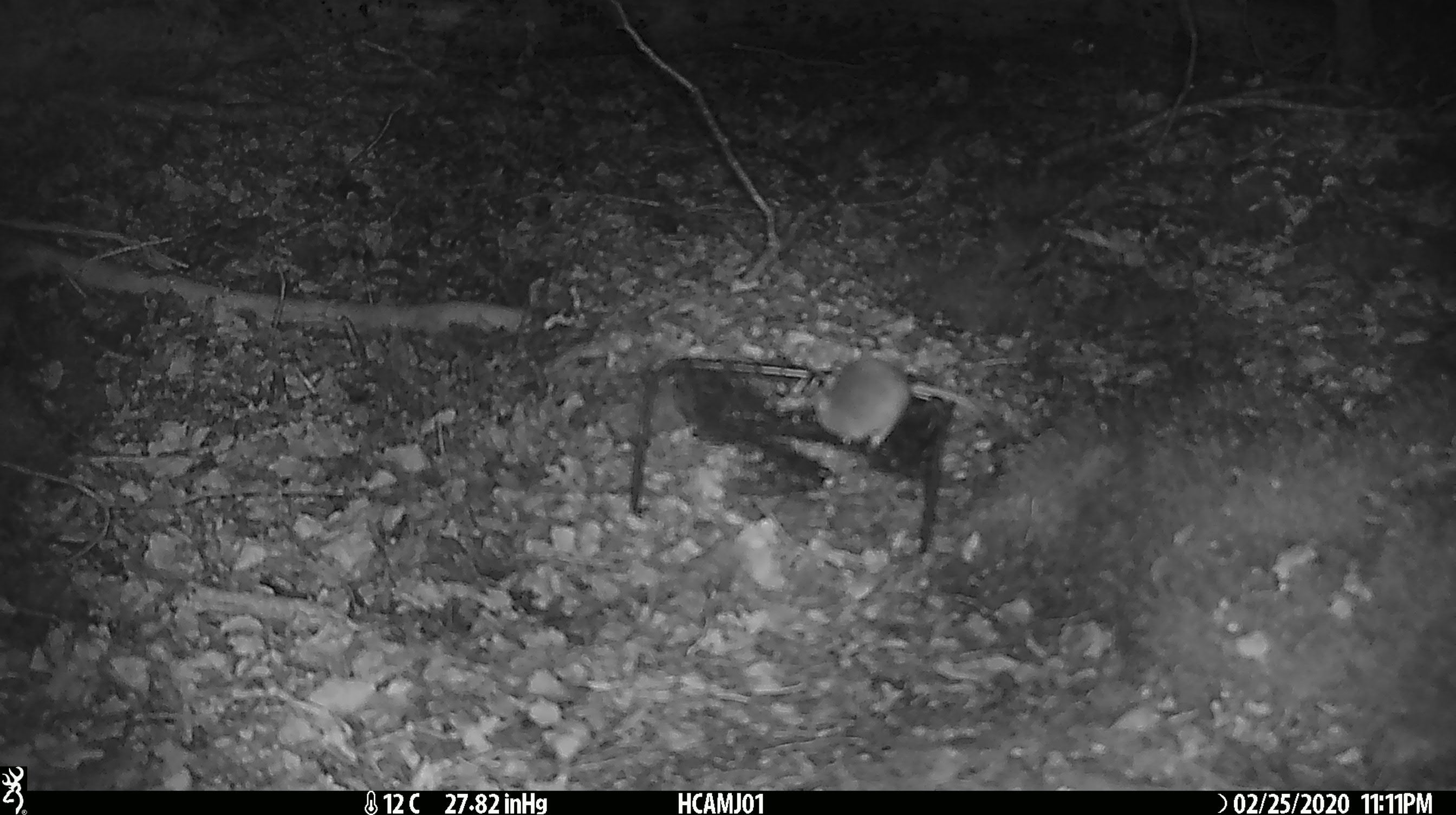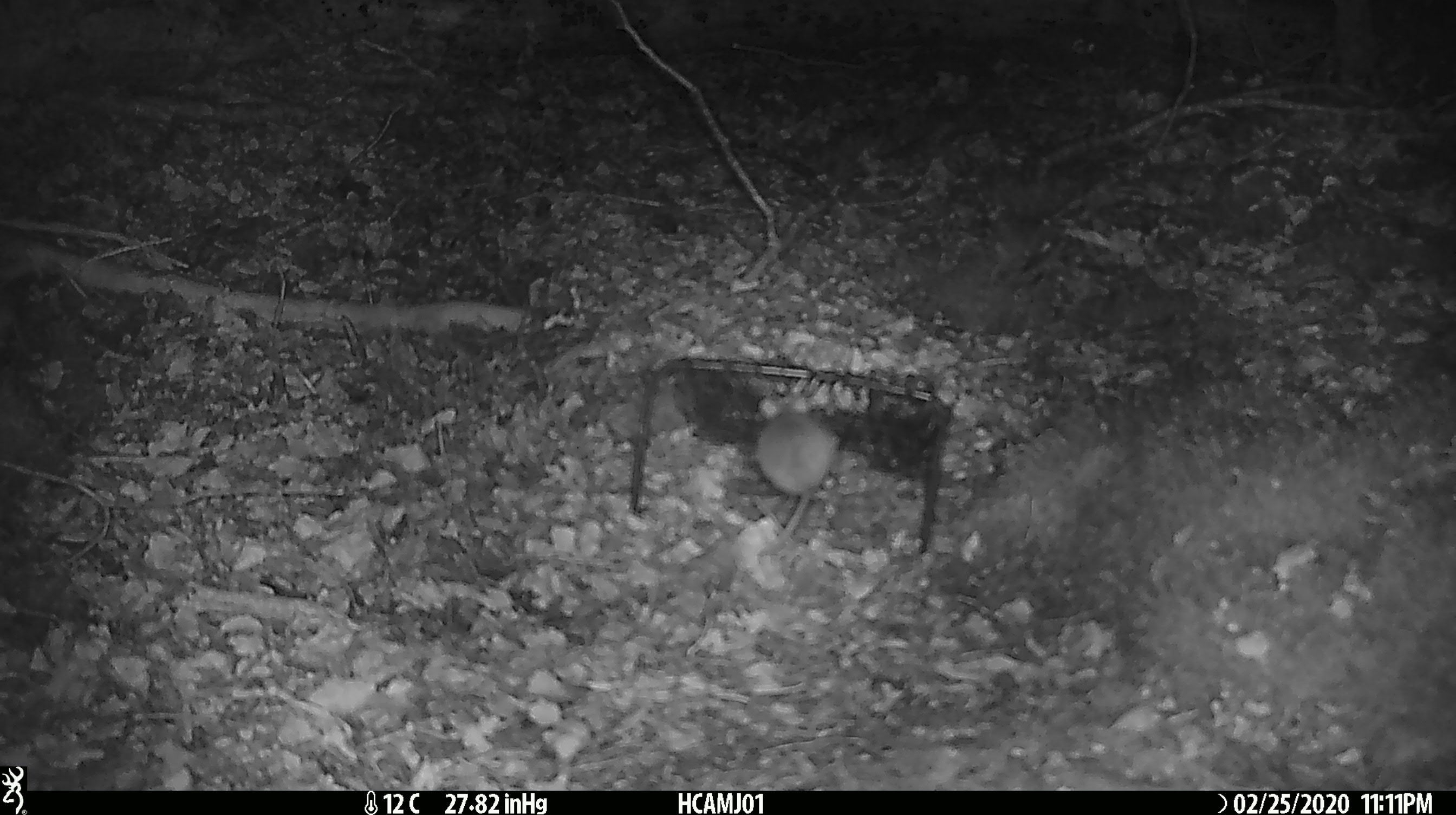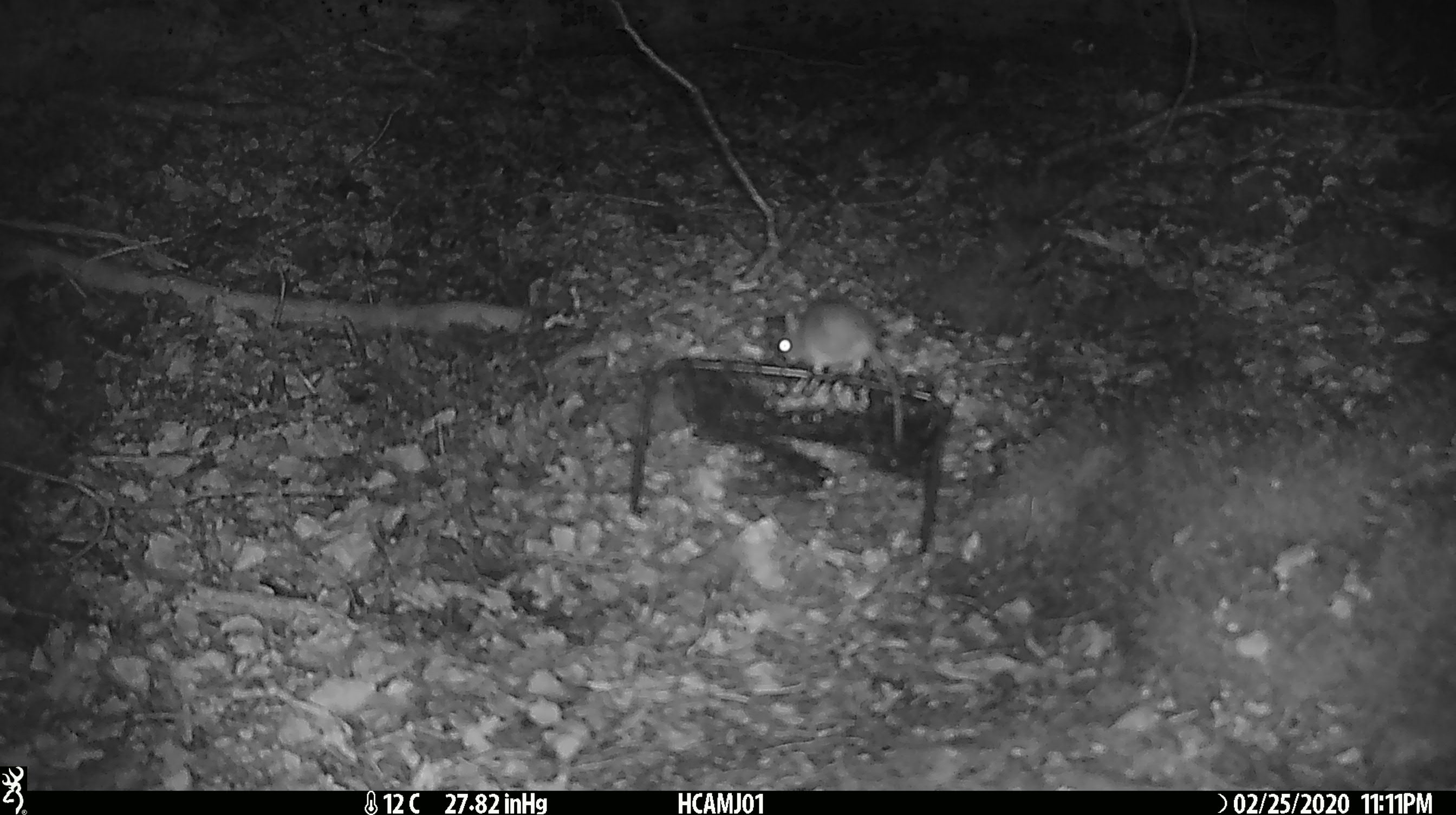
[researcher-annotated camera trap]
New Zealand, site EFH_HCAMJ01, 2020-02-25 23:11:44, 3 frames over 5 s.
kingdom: Animalia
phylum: Chordata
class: Mammalia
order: Rodentia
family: Muridae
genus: Mus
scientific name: Mus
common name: mouse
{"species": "mouse (Mus)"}